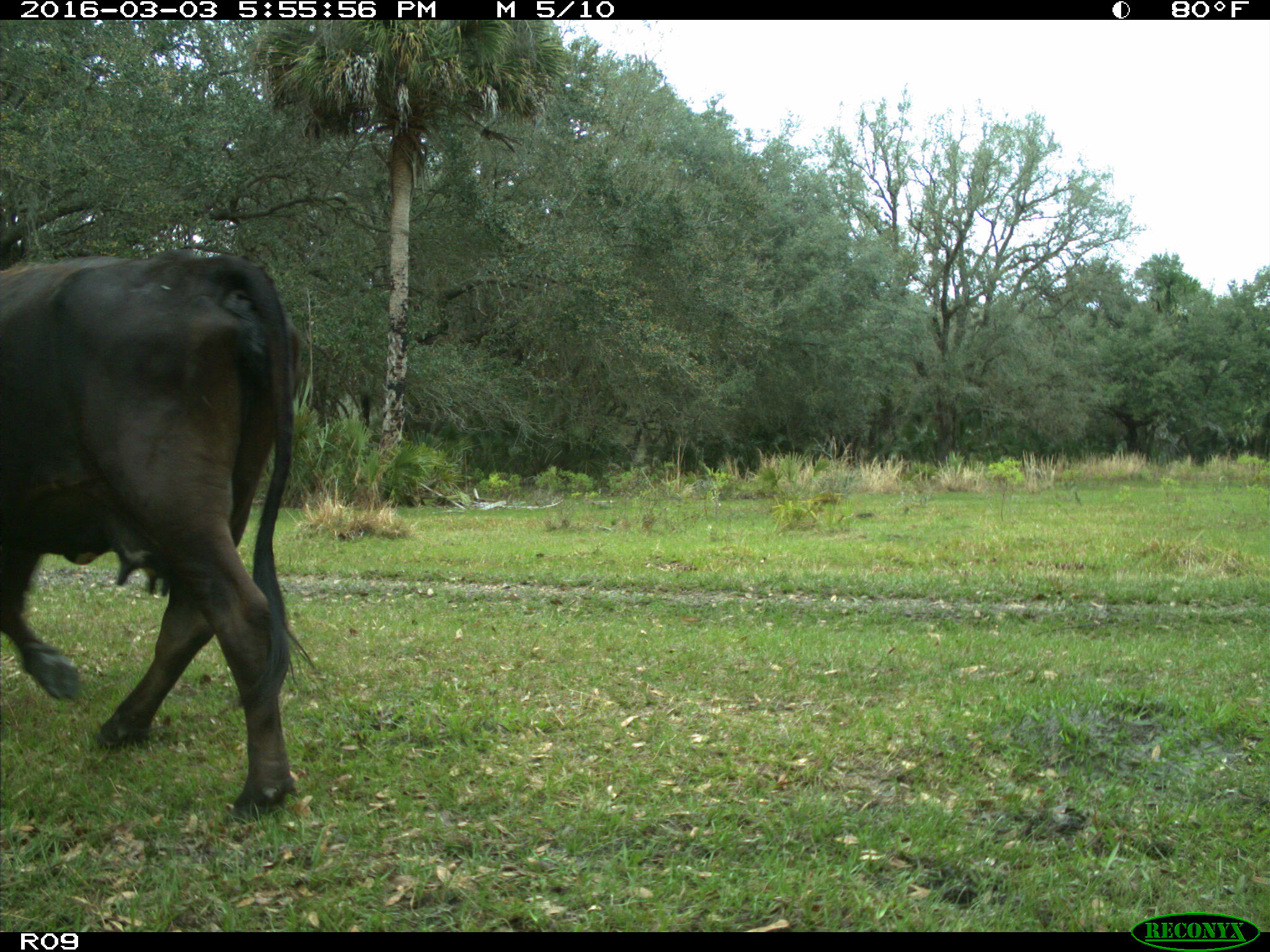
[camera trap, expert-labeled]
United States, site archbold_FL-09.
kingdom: Animalia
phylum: Chordata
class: Mammalia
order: Artiodactyla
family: Bovidae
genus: Bos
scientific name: Bos taurus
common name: domestic cow